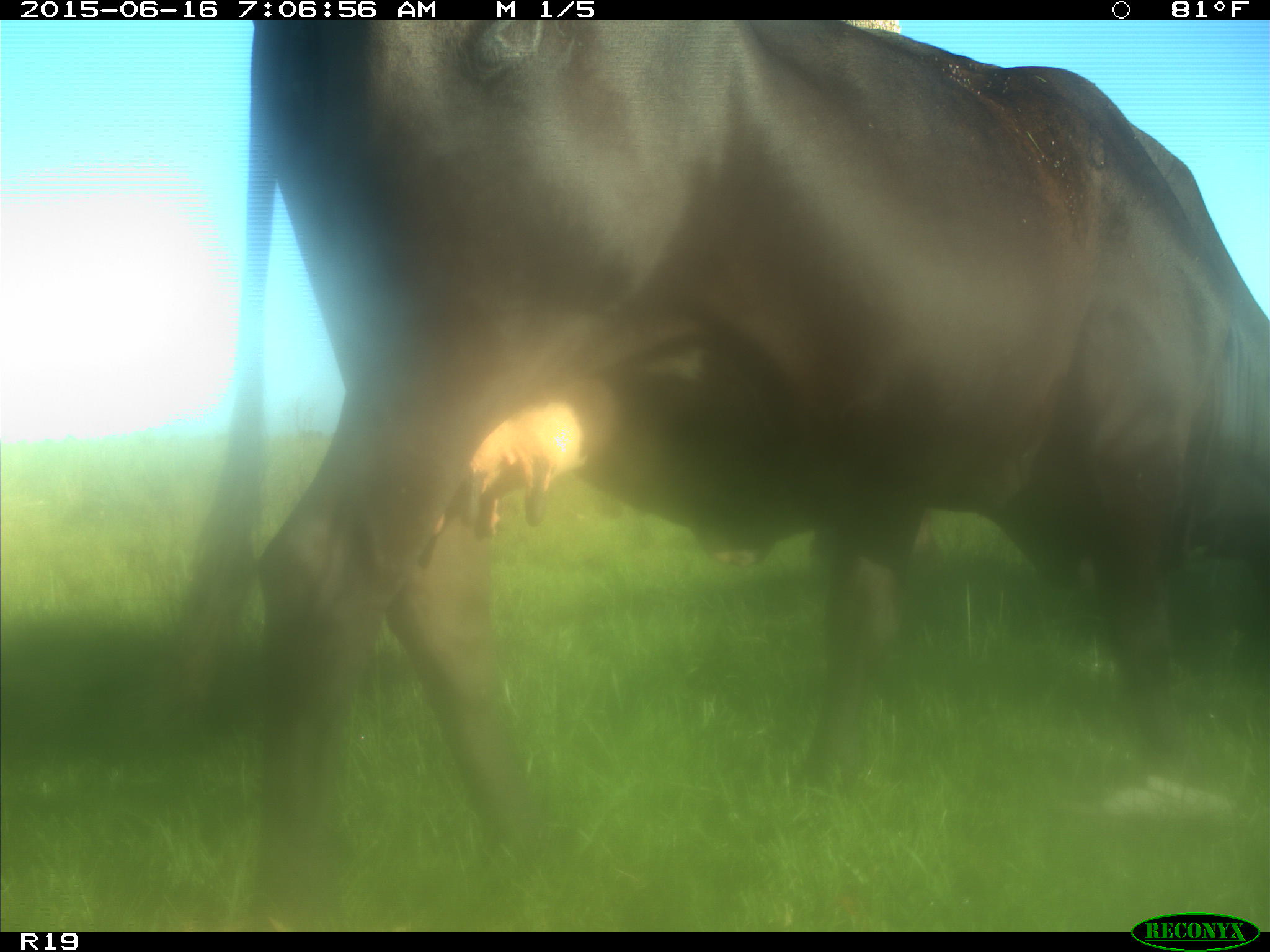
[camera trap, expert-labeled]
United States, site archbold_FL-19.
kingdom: Animalia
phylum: Chordata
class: Mammalia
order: Artiodactyla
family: Bovidae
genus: Bos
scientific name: Bos taurus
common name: domestic cow